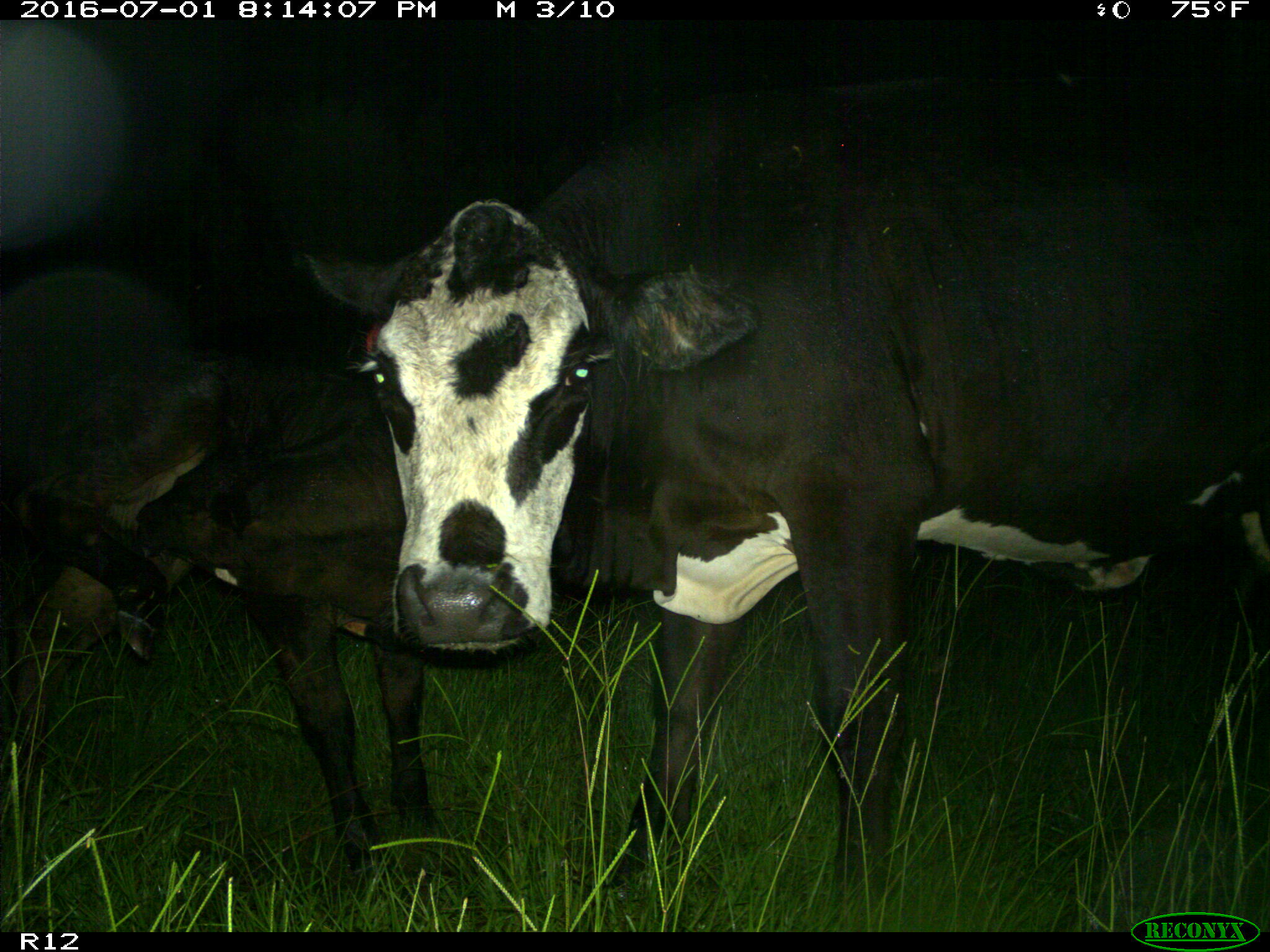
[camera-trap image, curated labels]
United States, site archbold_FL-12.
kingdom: Animalia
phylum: Chordata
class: Mammalia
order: Artiodactyla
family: Bovidae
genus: Bos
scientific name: Bos taurus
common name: domestic cow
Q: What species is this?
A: Bos taurus (domestic cow).